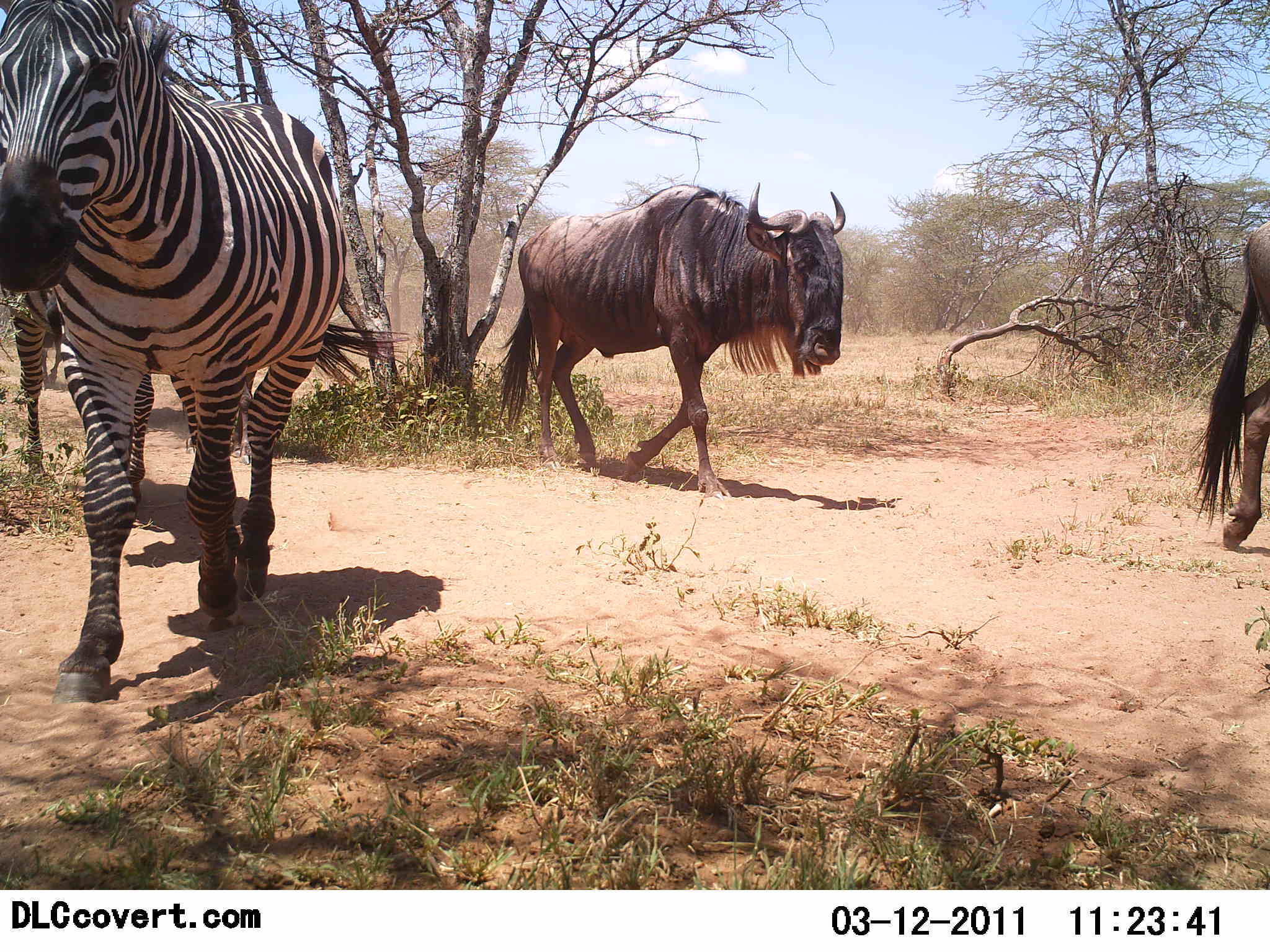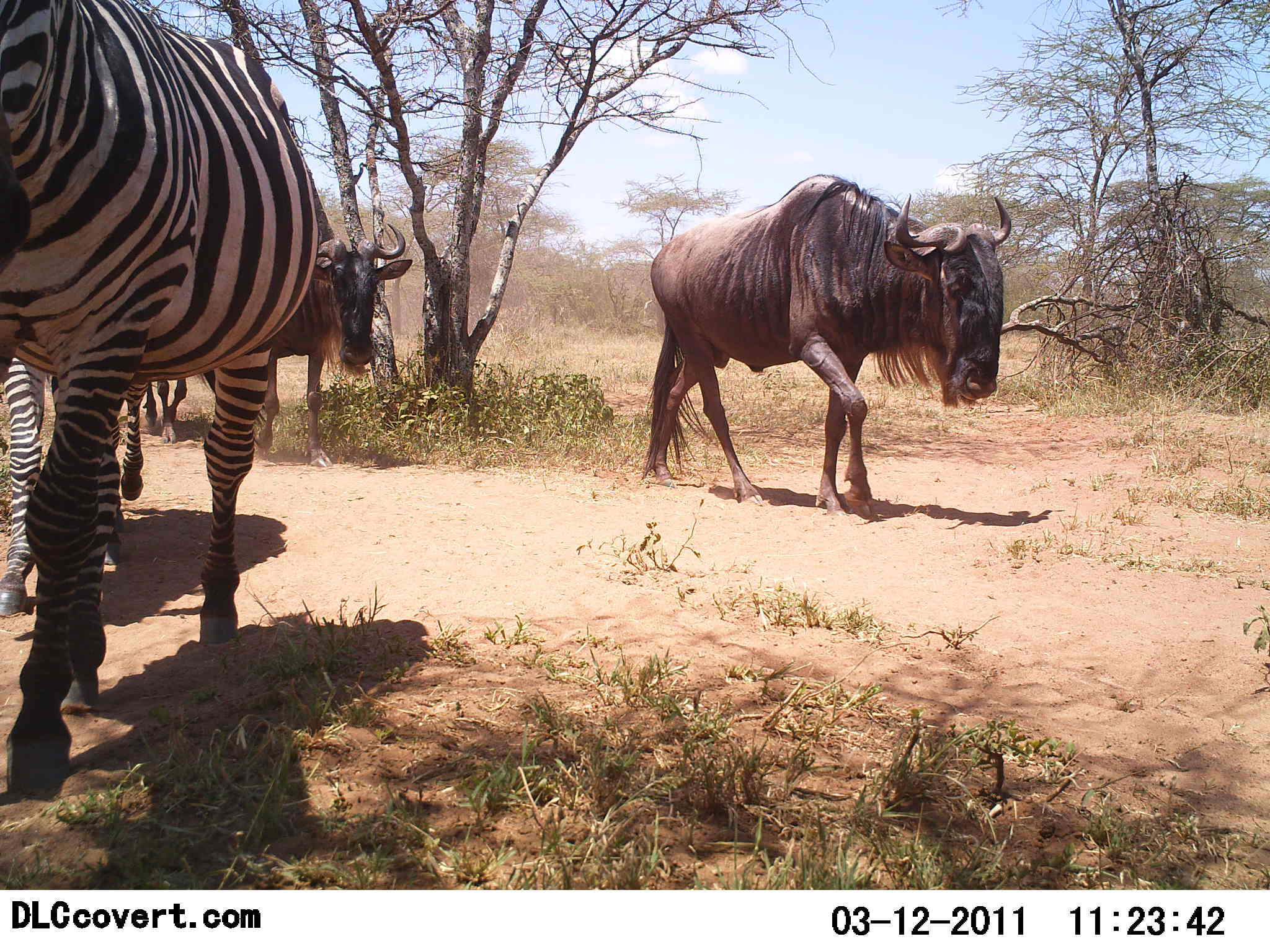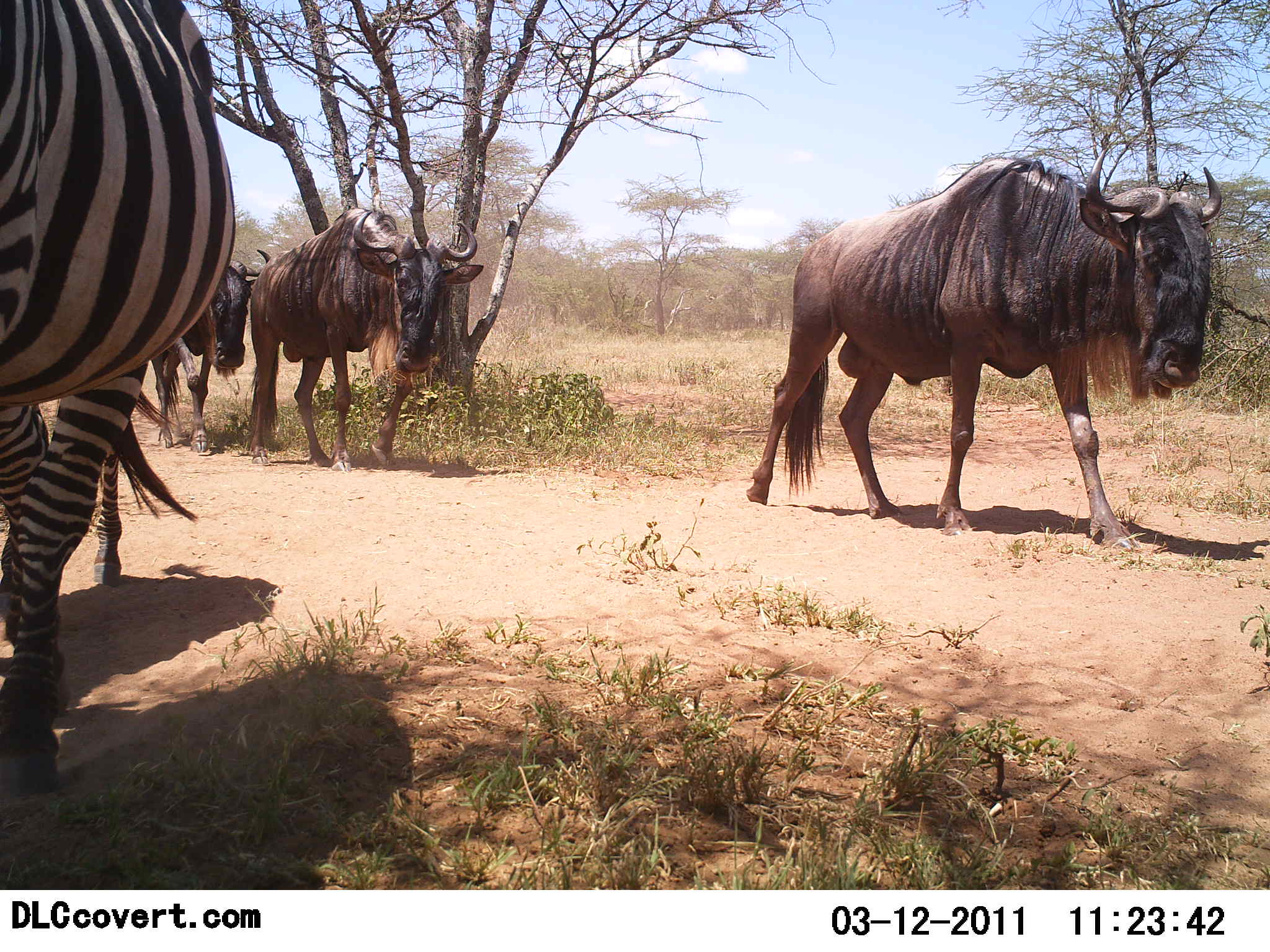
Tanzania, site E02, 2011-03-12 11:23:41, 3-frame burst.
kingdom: Animalia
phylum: Chordata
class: Mammalia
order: Artiodactyla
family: Bovidae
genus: Connochaetes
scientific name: Connochaetes taurinus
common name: blue wildebeest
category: wildebeest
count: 3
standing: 0%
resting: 0%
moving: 100%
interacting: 0%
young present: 0%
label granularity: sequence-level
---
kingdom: Animalia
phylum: Chordata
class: Mammalia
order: Perissodactyla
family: Equidae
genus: Equus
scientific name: Equus quagga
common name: plains zebra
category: zebra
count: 2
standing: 0%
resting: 0%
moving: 100%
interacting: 0%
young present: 0%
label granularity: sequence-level